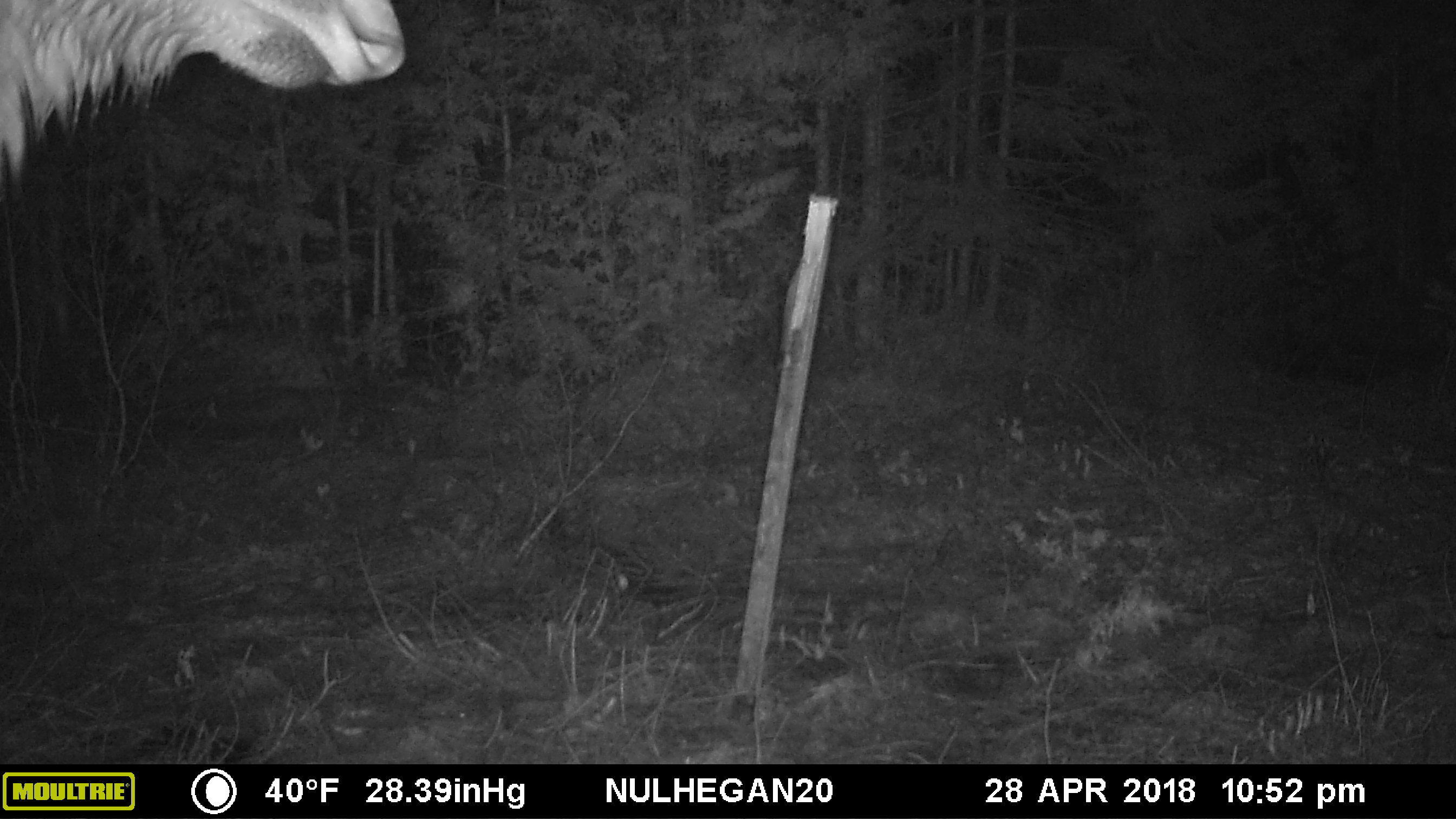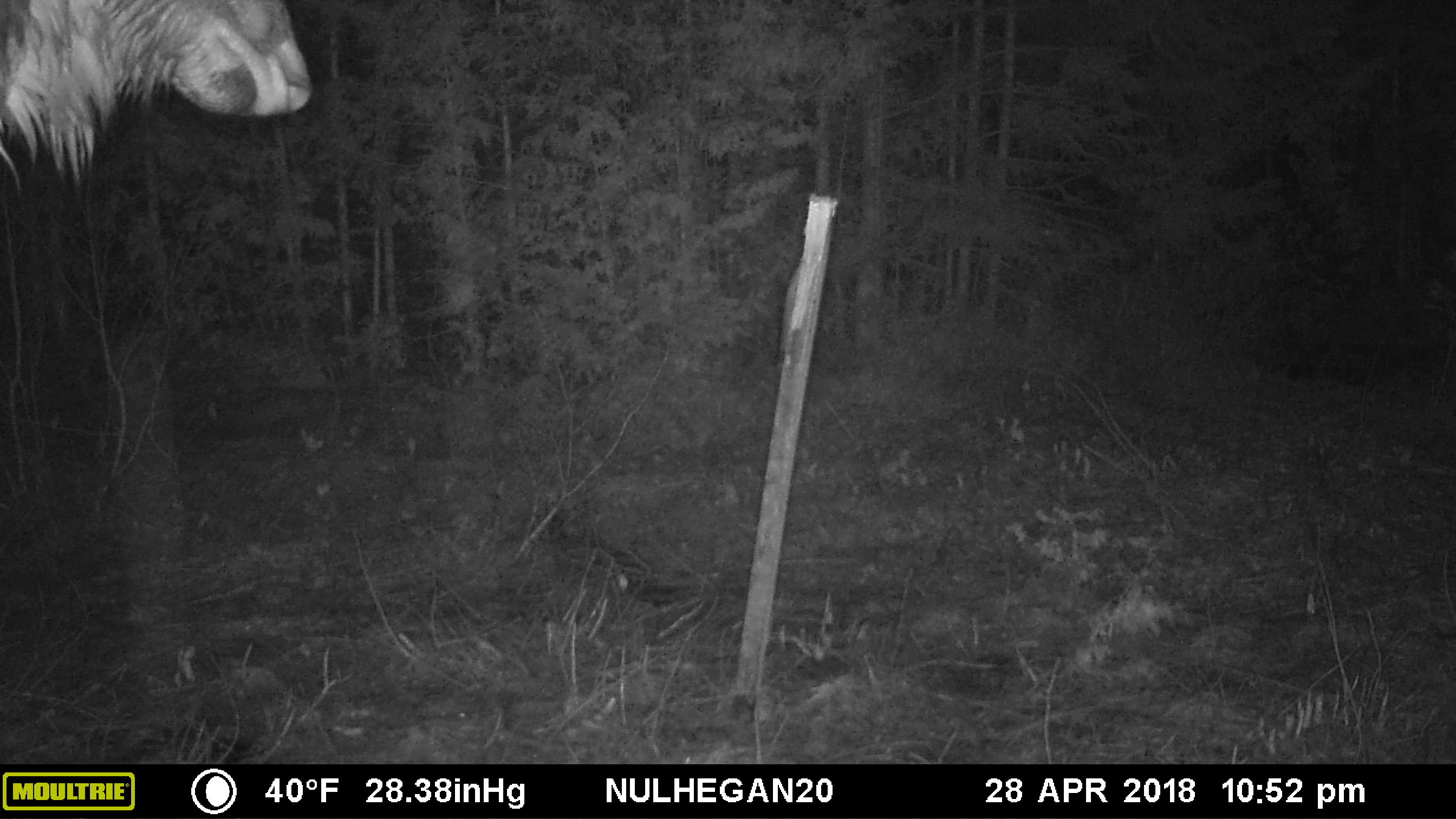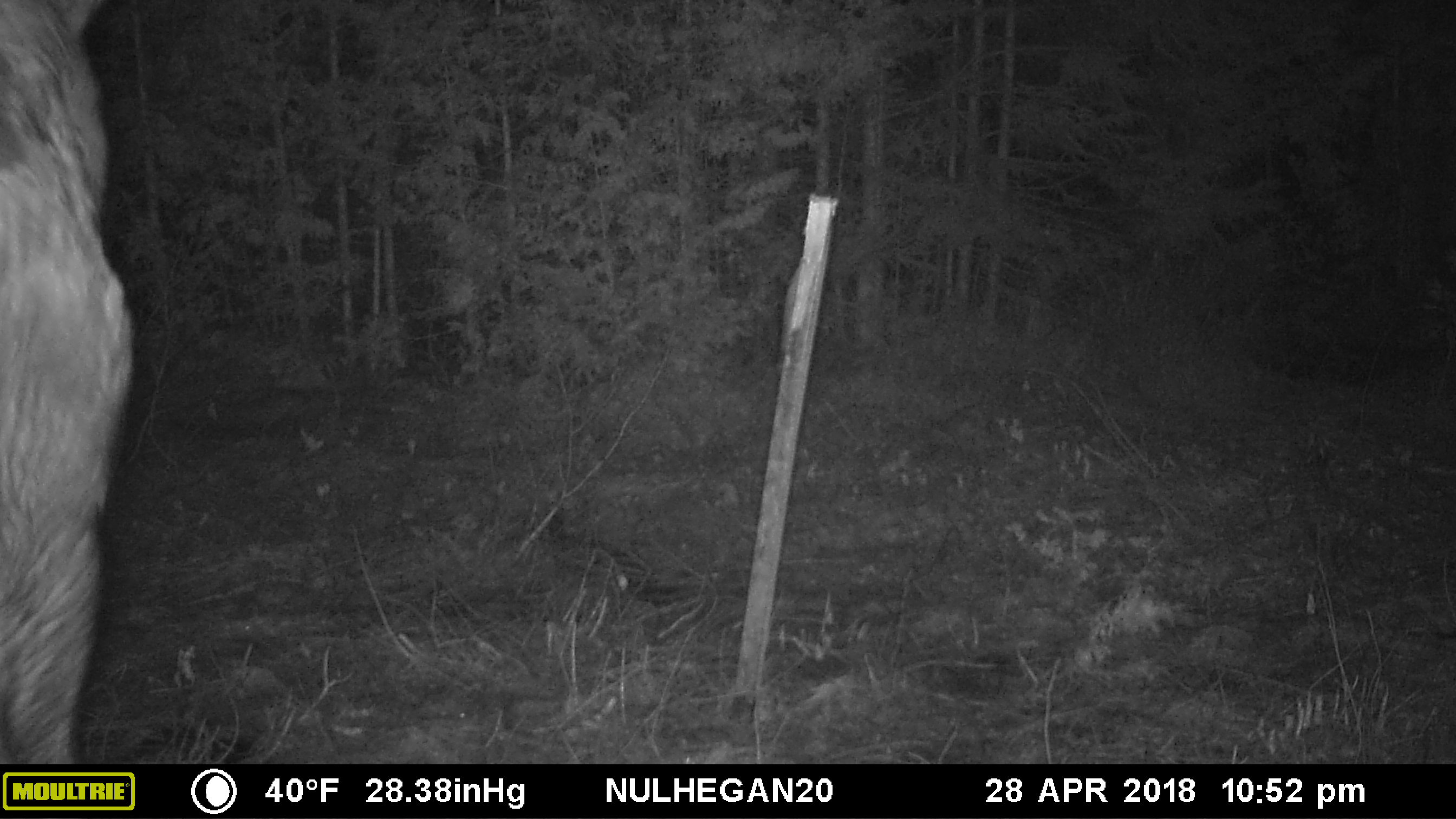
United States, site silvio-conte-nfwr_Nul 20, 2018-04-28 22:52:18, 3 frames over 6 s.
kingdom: Animalia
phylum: Chordata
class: Mammalia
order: Artiodactyla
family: Cervidae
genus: Alces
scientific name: Alces alces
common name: moose